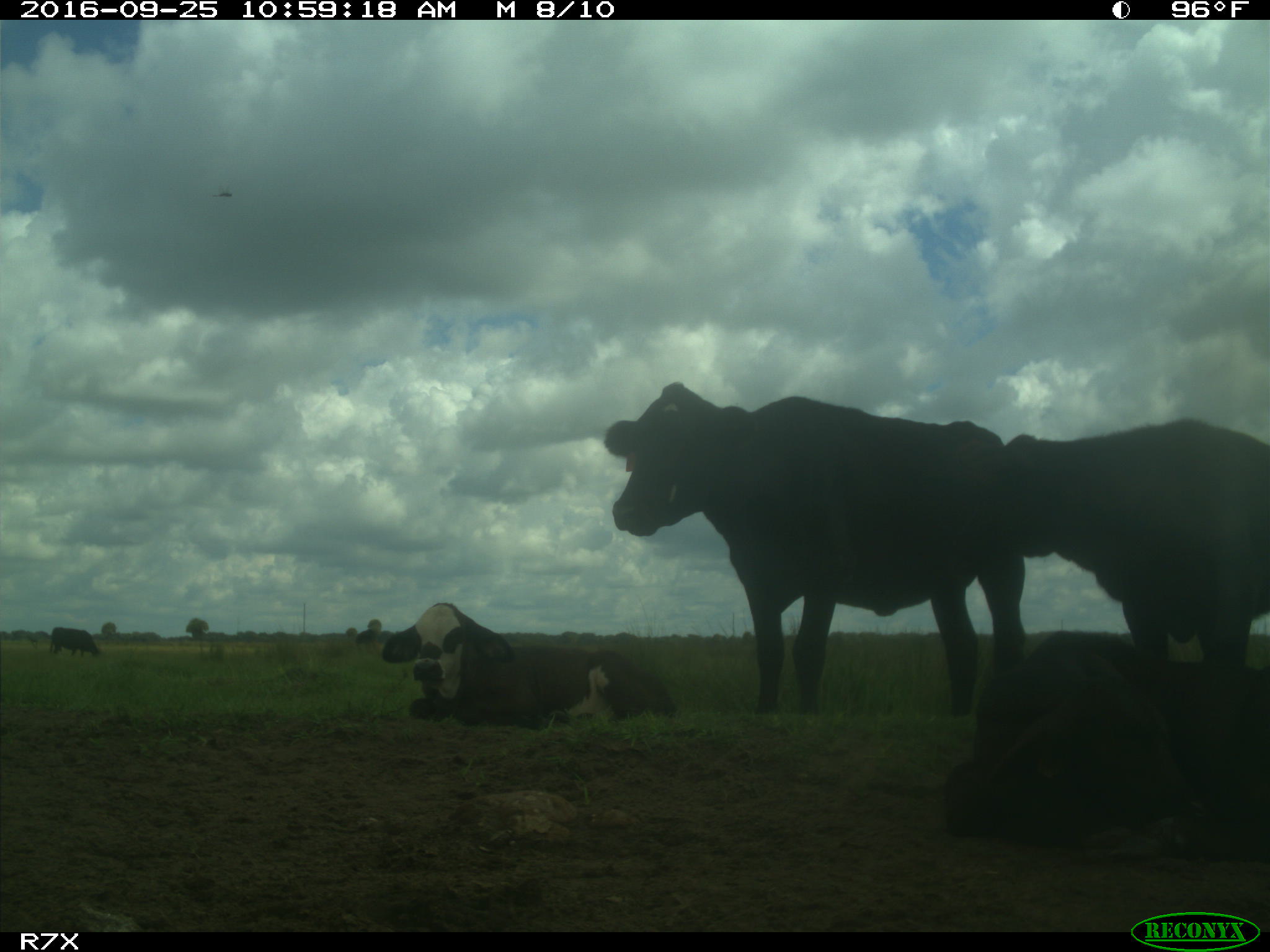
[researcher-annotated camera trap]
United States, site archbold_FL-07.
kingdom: Animalia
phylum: Chordata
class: Mammalia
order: Artiodactyla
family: Bovidae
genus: Bos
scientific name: Bos taurus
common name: domestic cow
Bos taurus (domestic cow).